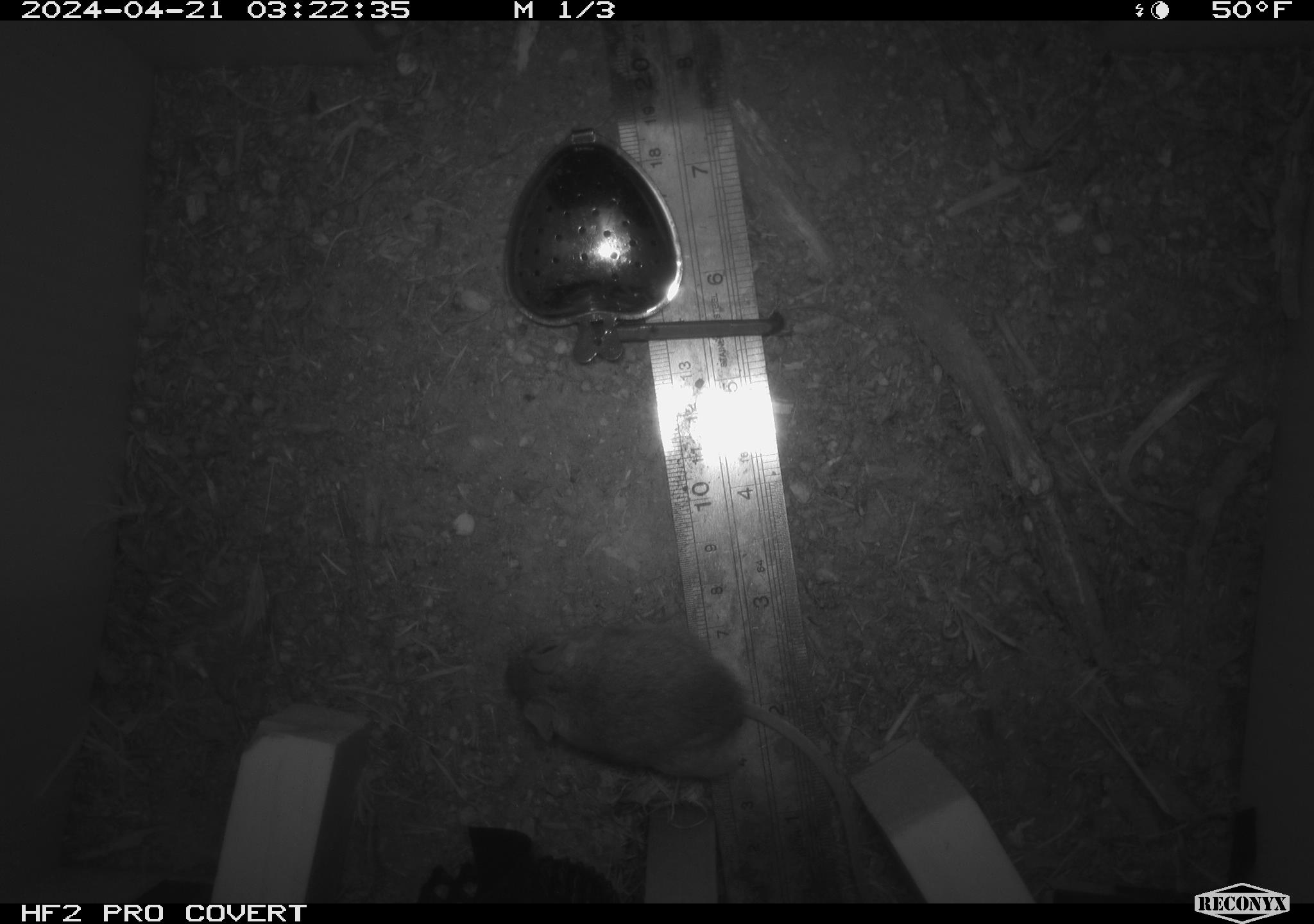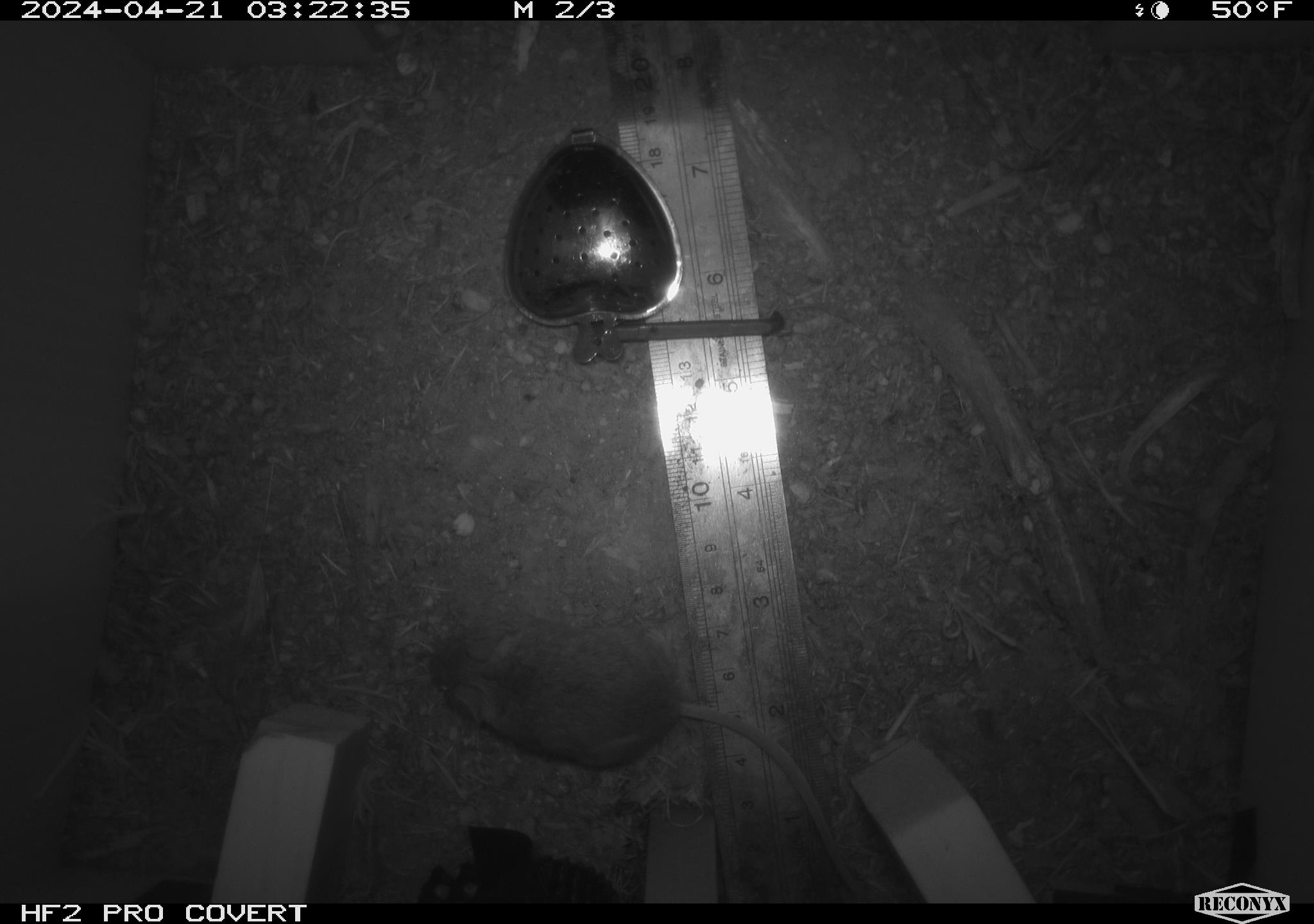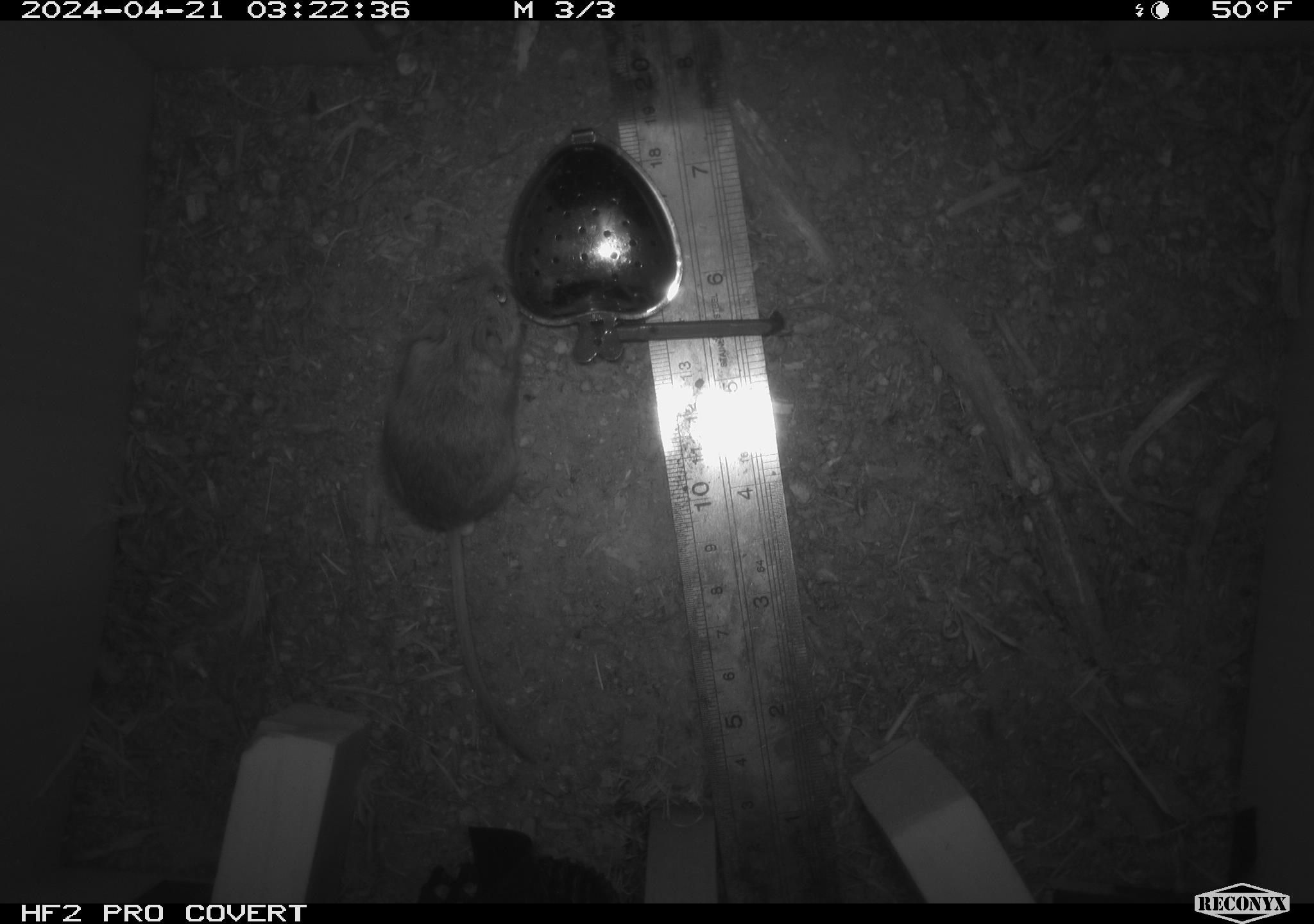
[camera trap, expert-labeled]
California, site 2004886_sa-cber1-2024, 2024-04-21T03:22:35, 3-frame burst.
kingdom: Animalia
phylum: Chordata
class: Mammalia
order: Rodentia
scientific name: Rodentia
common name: mouse species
Mouse species (Rodentia).